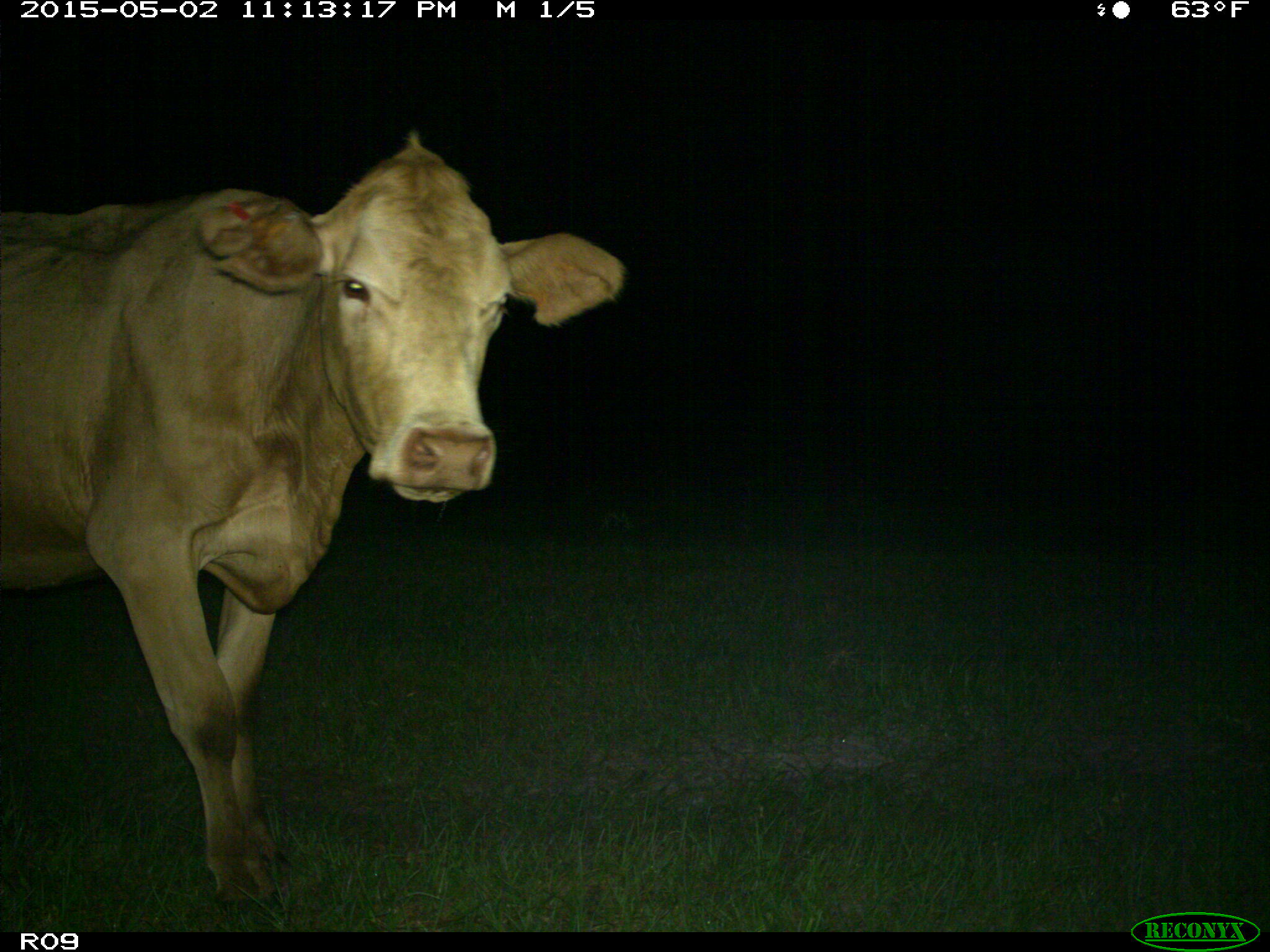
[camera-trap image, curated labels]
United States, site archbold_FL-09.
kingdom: Animalia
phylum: Chordata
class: Mammalia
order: Artiodactyla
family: Bovidae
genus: Bos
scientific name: Bos taurus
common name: domestic cow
Bos taurus (domestic cow).